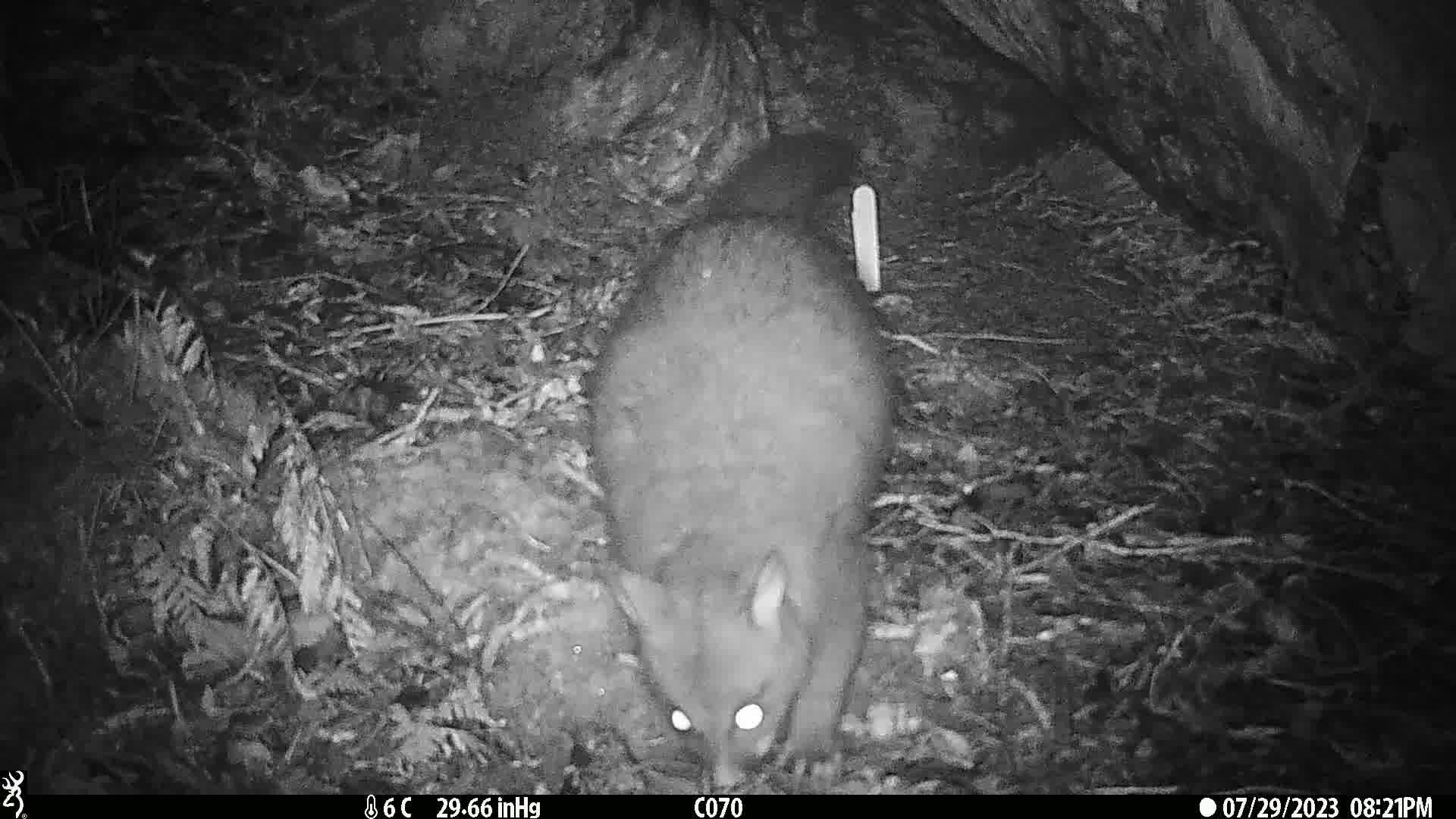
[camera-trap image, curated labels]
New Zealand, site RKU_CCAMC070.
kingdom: Animalia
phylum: Chordata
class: Mammalia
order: Diprotodontia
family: Phalangeridae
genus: Trichosurus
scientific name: Trichosurus vulpecula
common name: common brushtail possum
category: possum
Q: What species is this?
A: Possum (common brushtail possum) (Trichosurus vulpecula).